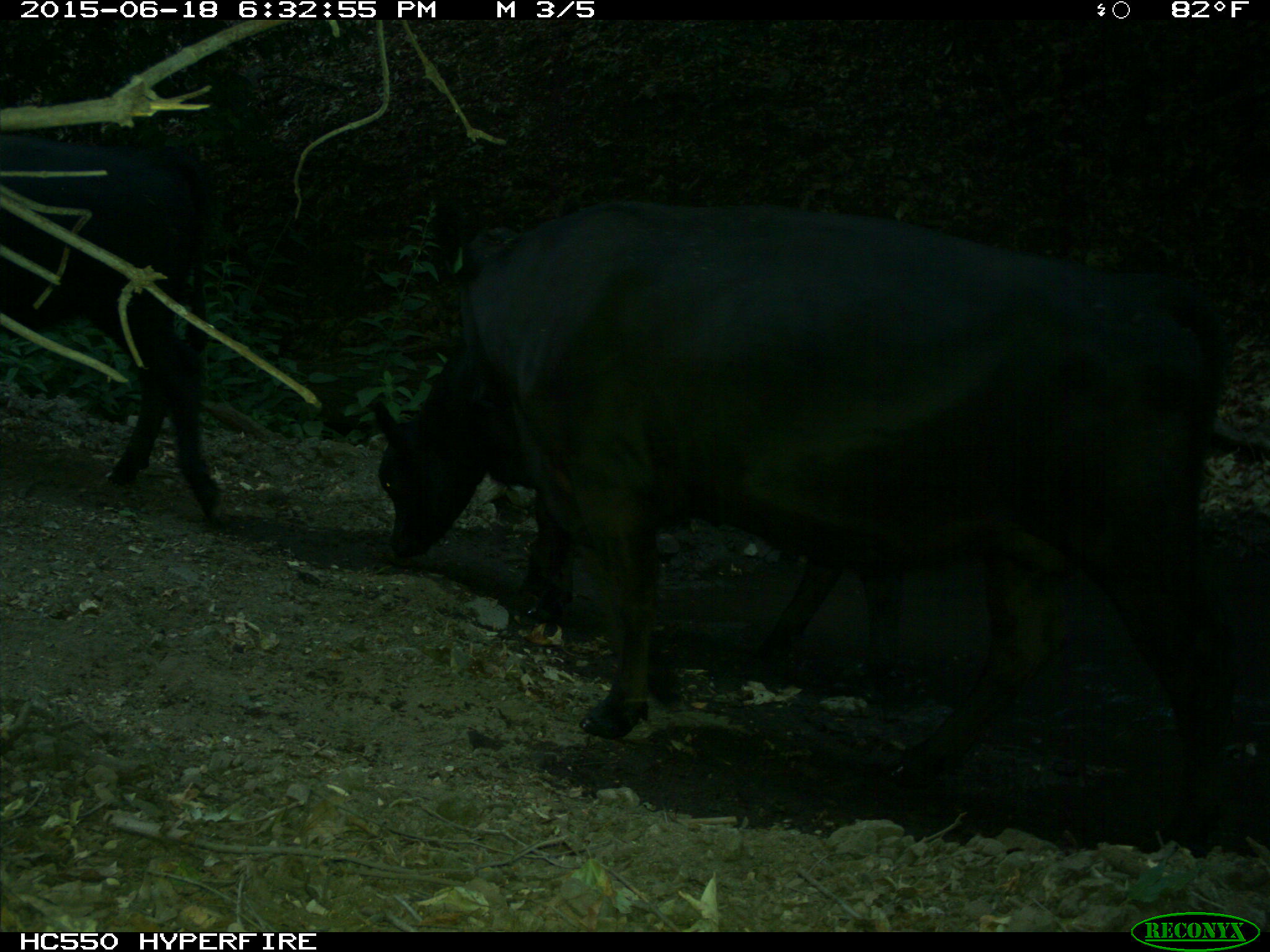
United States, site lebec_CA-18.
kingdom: Animalia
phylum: Chordata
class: Mammalia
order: Artiodactyla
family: Bovidae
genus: Bos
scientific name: Bos taurus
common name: domestic cow